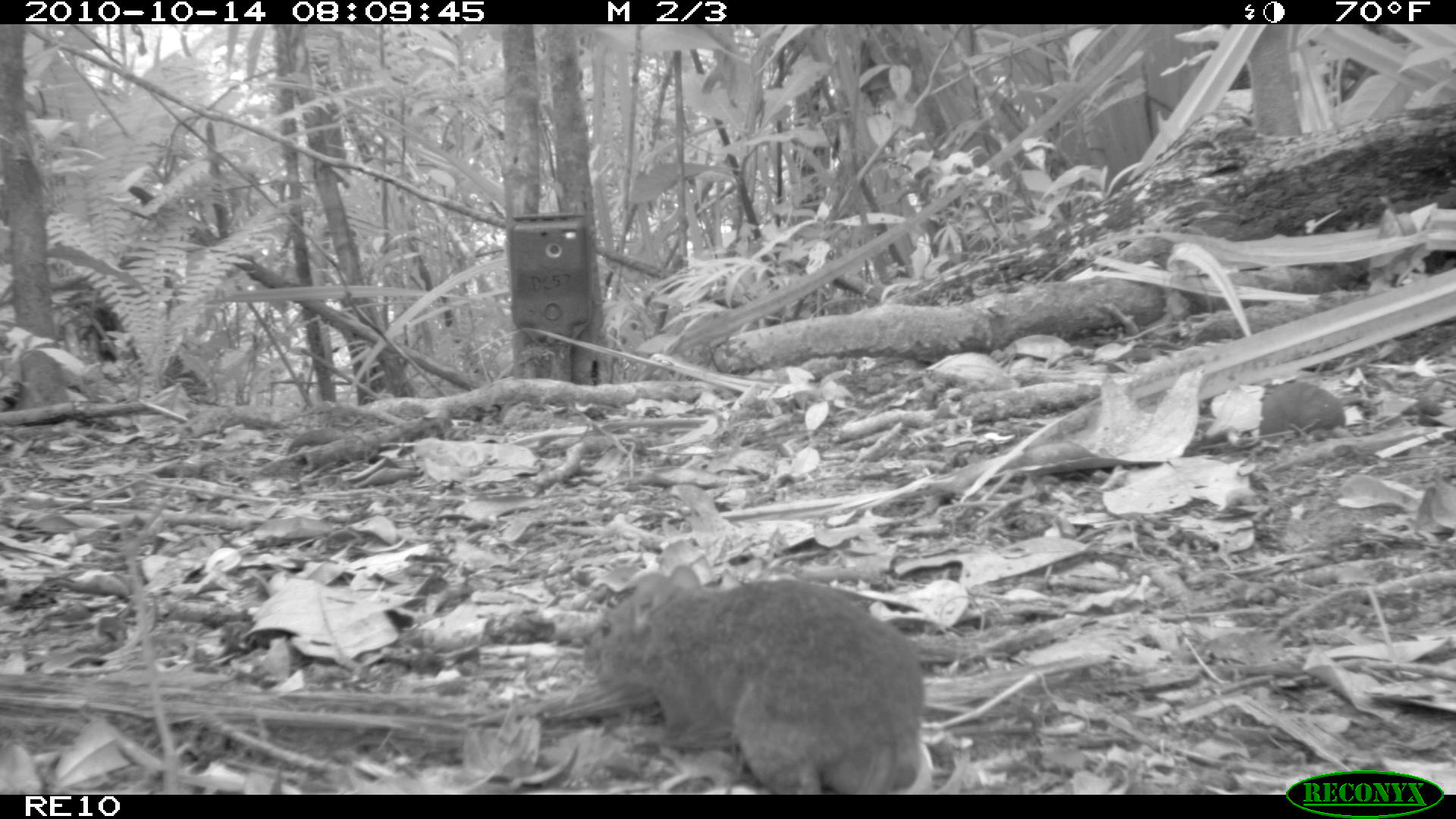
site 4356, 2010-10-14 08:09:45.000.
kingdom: Animalia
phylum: Chordata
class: Mammalia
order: Rodentia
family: Muridae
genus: Rattus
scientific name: Rattus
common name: rodent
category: unknown rat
Unknown rat (rodent) (Rattus), count 1.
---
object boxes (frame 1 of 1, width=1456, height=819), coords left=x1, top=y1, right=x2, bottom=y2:
unknown rat: left=589, top=557, right=926, bottom=791